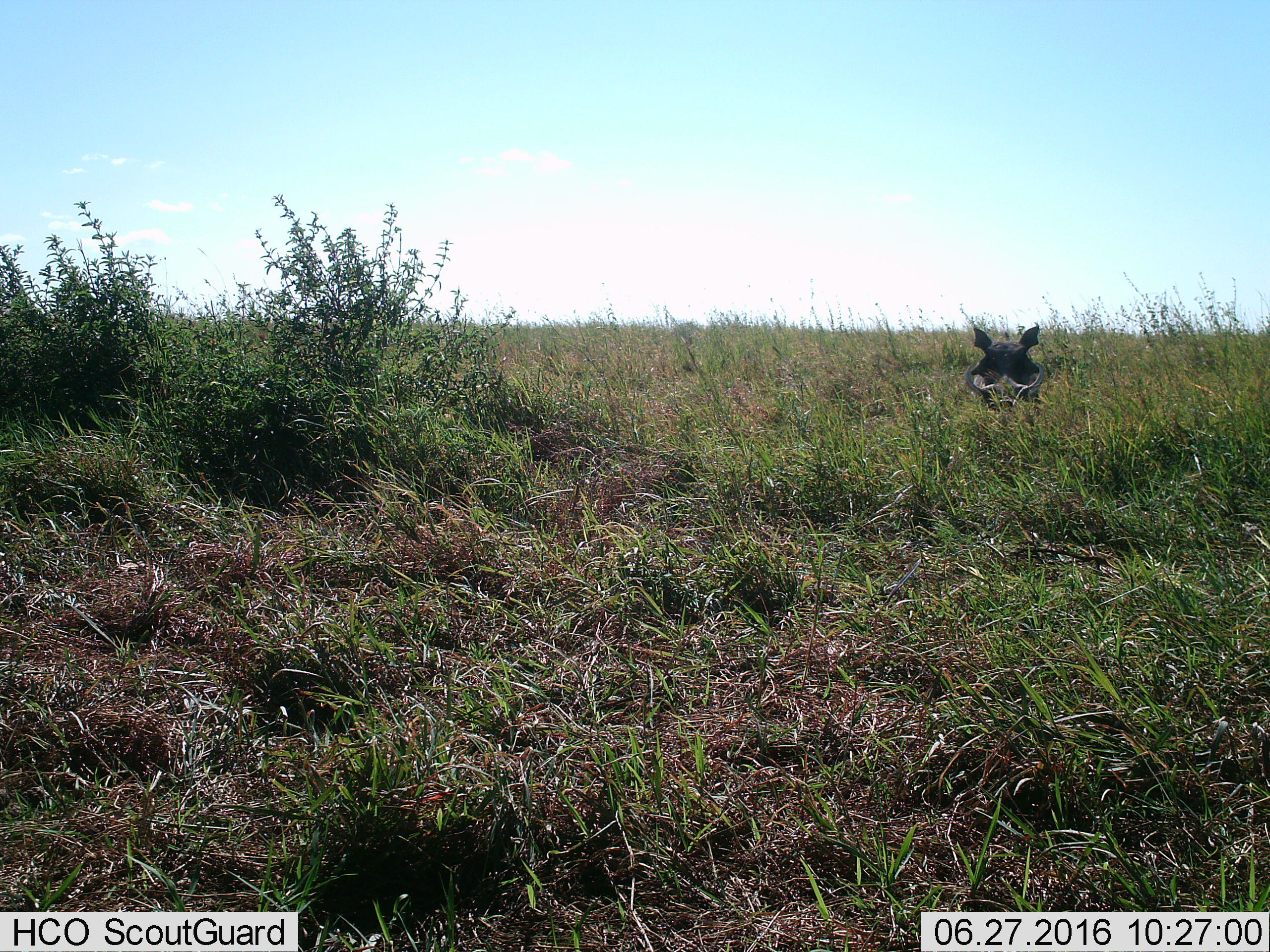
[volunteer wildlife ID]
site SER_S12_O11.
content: unidentified animal